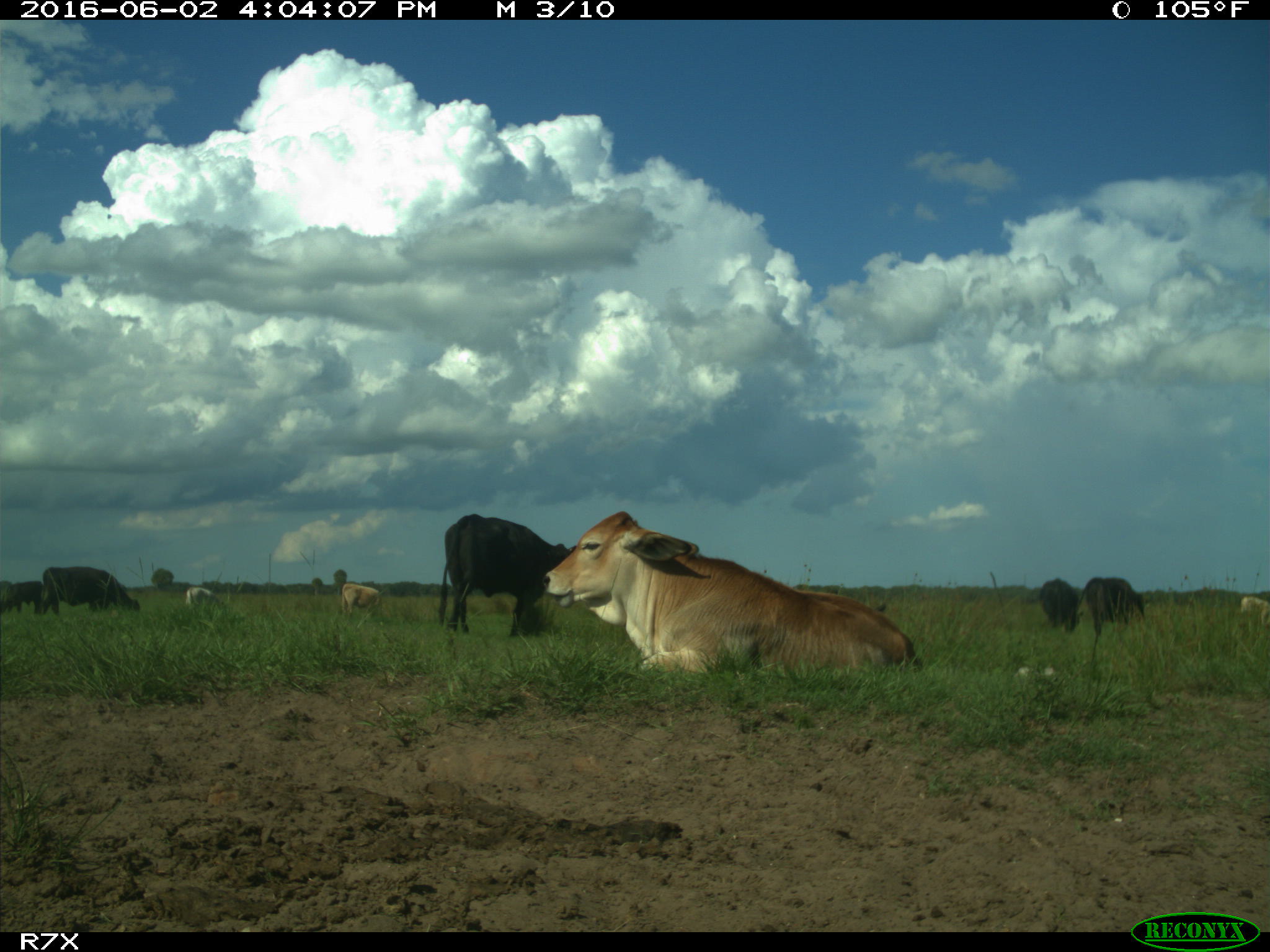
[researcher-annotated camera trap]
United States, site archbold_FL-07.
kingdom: Animalia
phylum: Chordata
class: Mammalia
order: Artiodactyla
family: Bovidae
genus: Bos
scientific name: Bos taurus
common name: domestic cow